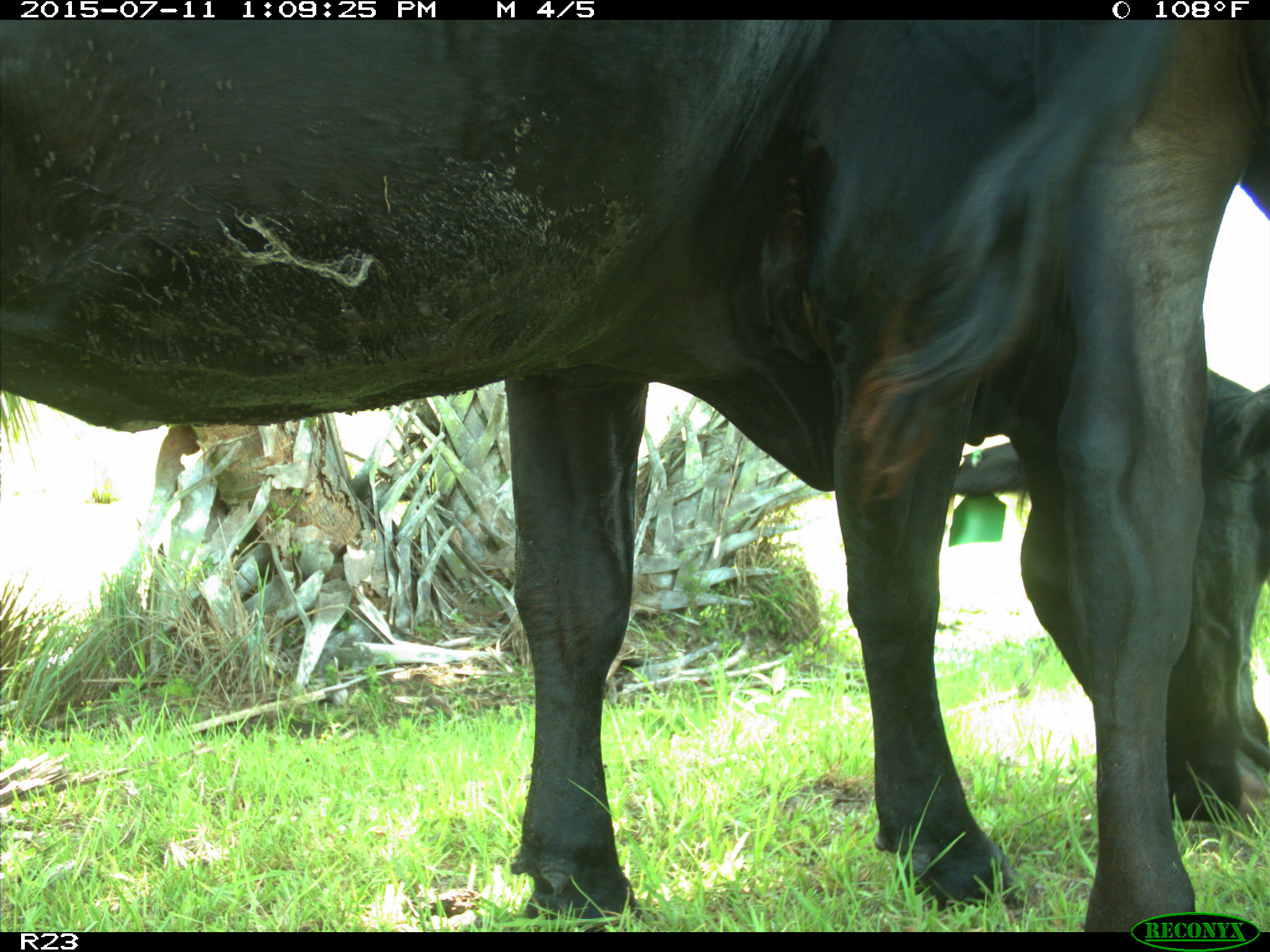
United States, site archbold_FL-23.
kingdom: Animalia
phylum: Chordata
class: Mammalia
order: Artiodactyla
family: Bovidae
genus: Bos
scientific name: Bos taurus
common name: domestic cow